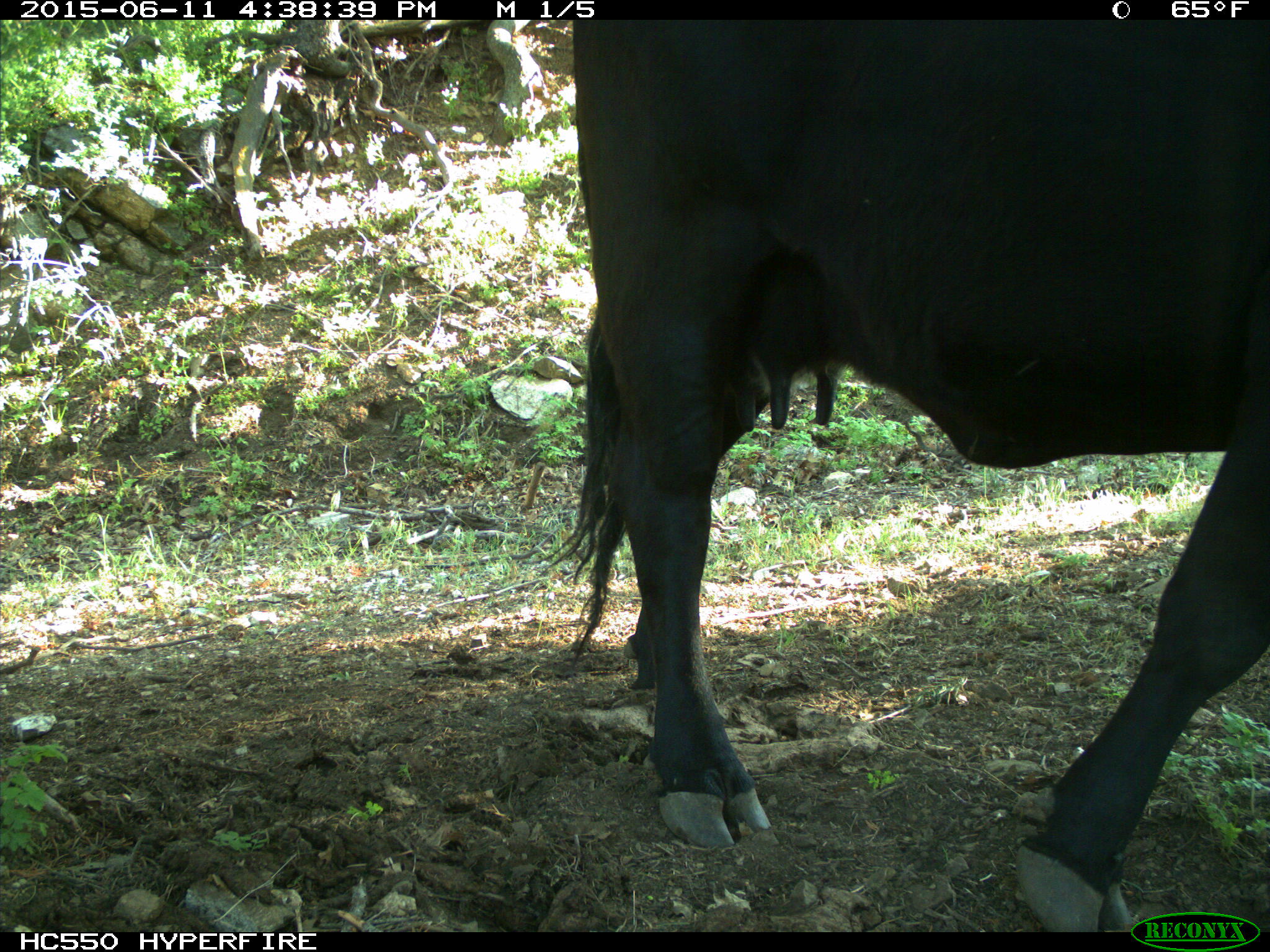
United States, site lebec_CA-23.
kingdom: Animalia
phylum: Chordata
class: Mammalia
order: Artiodactyla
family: Bovidae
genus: Bos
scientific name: Bos taurus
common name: domestic cow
Bos taurus (domestic cow).